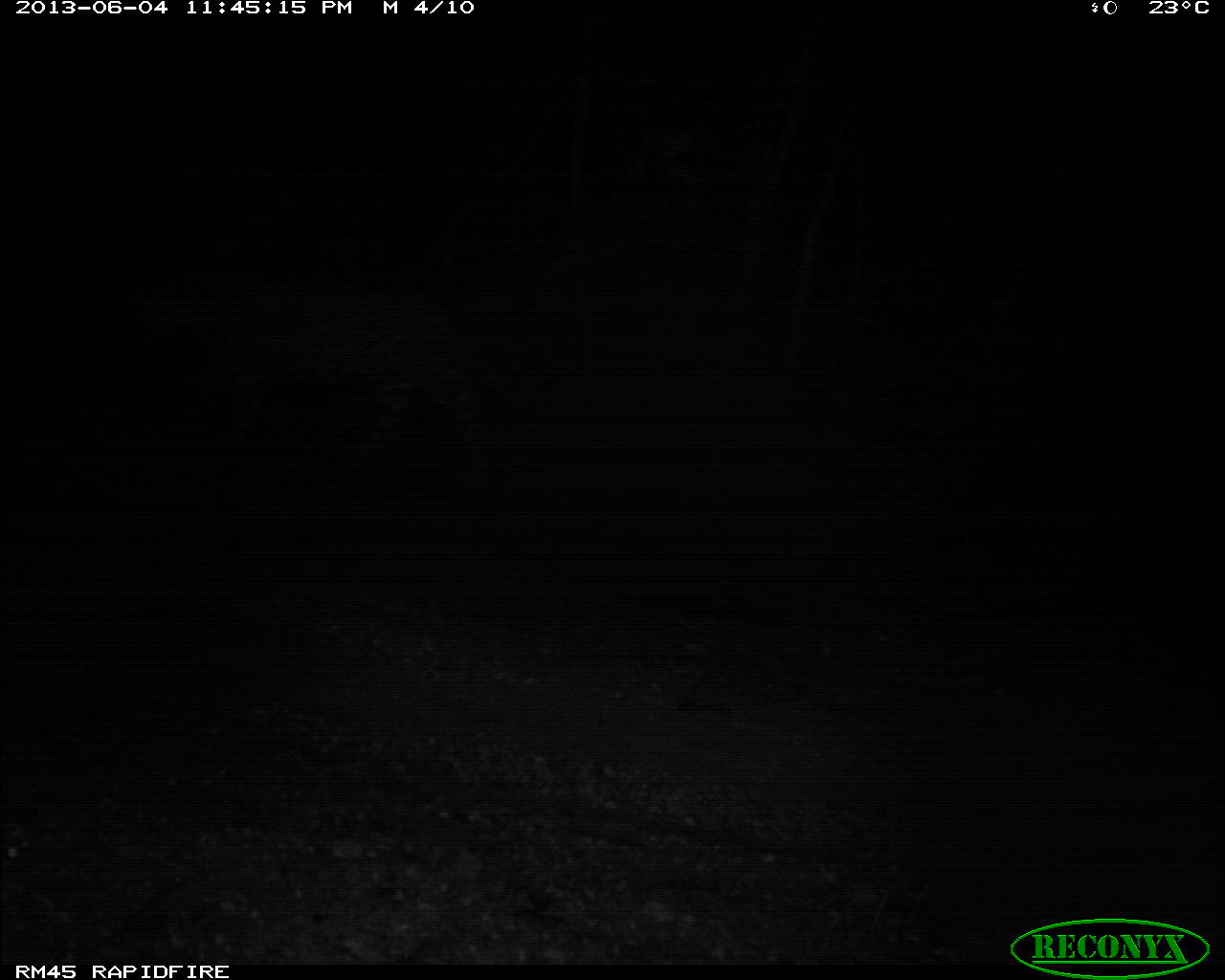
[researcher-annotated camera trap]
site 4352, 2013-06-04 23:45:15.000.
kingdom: Animalia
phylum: Chordata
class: Mammalia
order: Carnivora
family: Felidae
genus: Panthera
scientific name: Panthera onca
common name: jaguar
Panthera onca (jaguar), count 1.